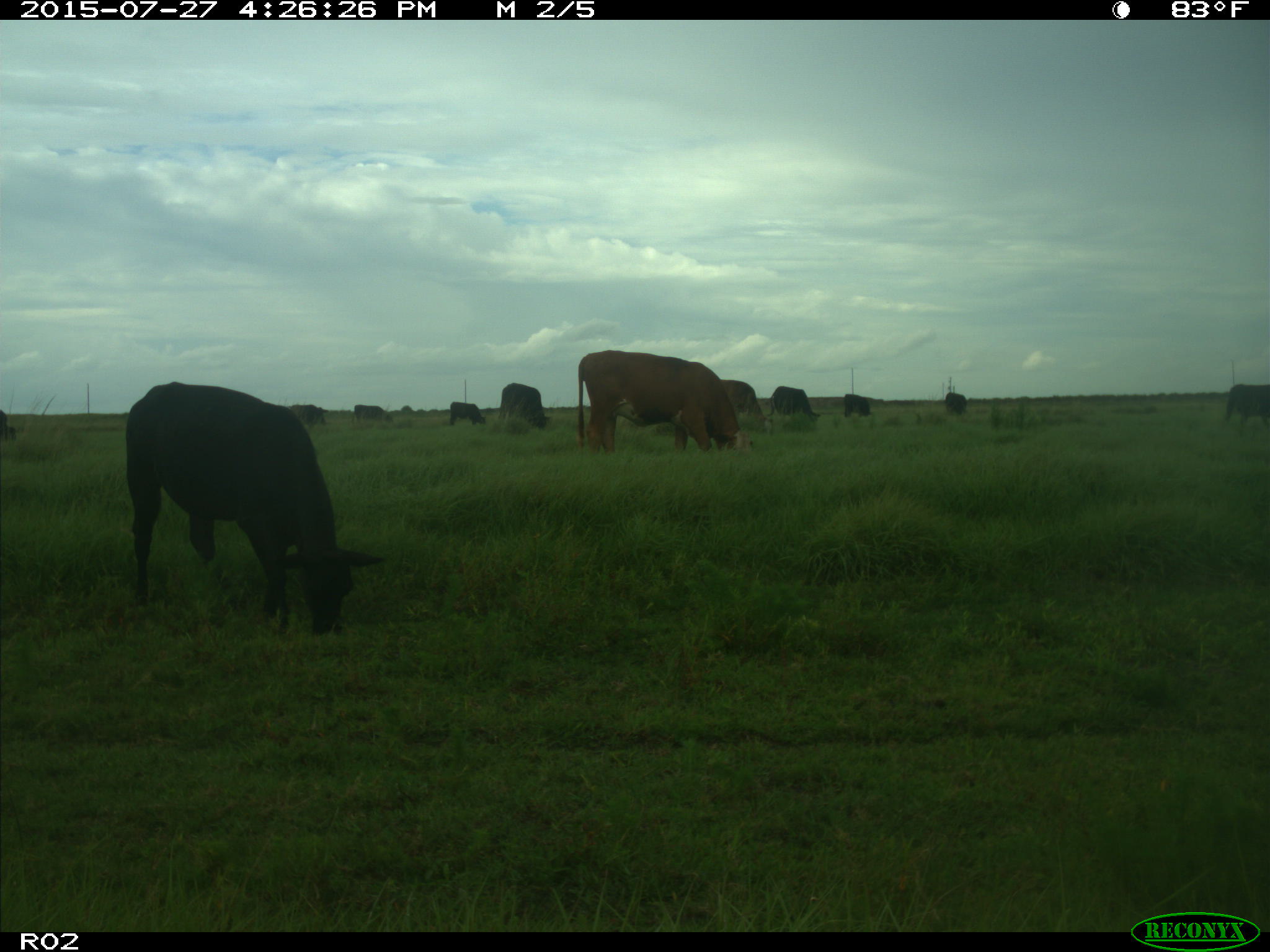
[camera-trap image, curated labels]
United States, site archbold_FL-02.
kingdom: Animalia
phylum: Chordata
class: Mammalia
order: Artiodactyla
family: Bovidae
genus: Bos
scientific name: Bos taurus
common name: domestic cow